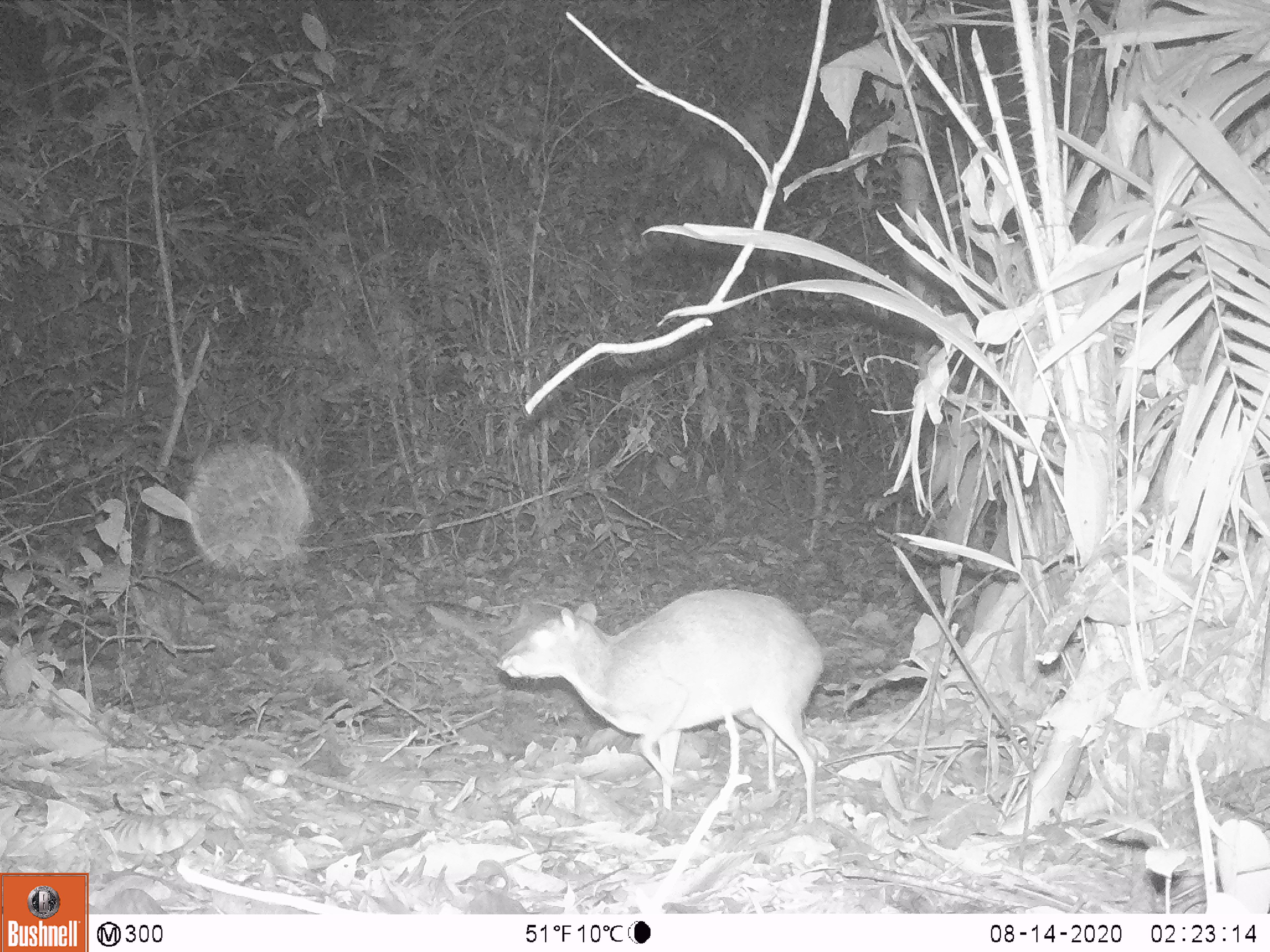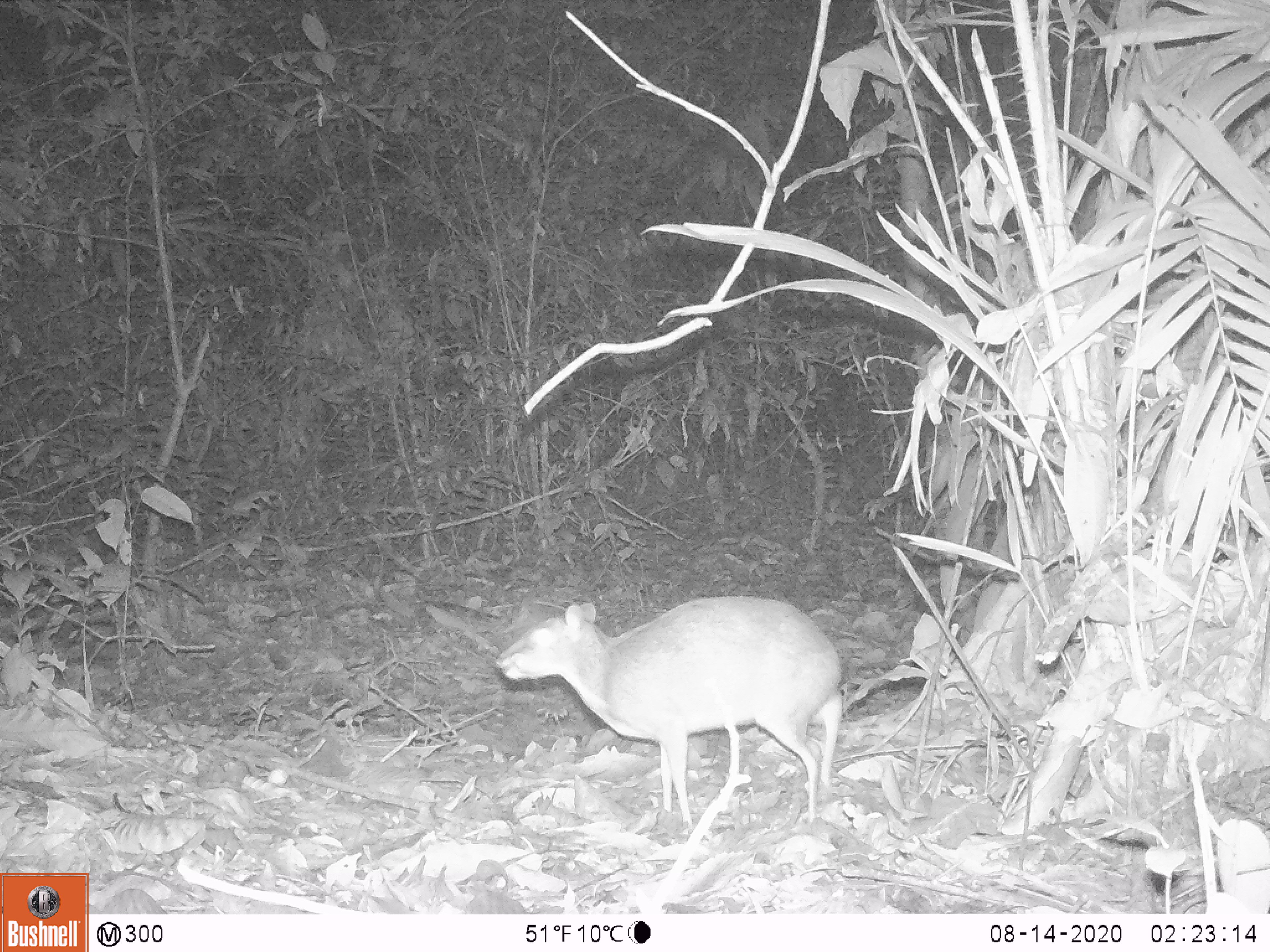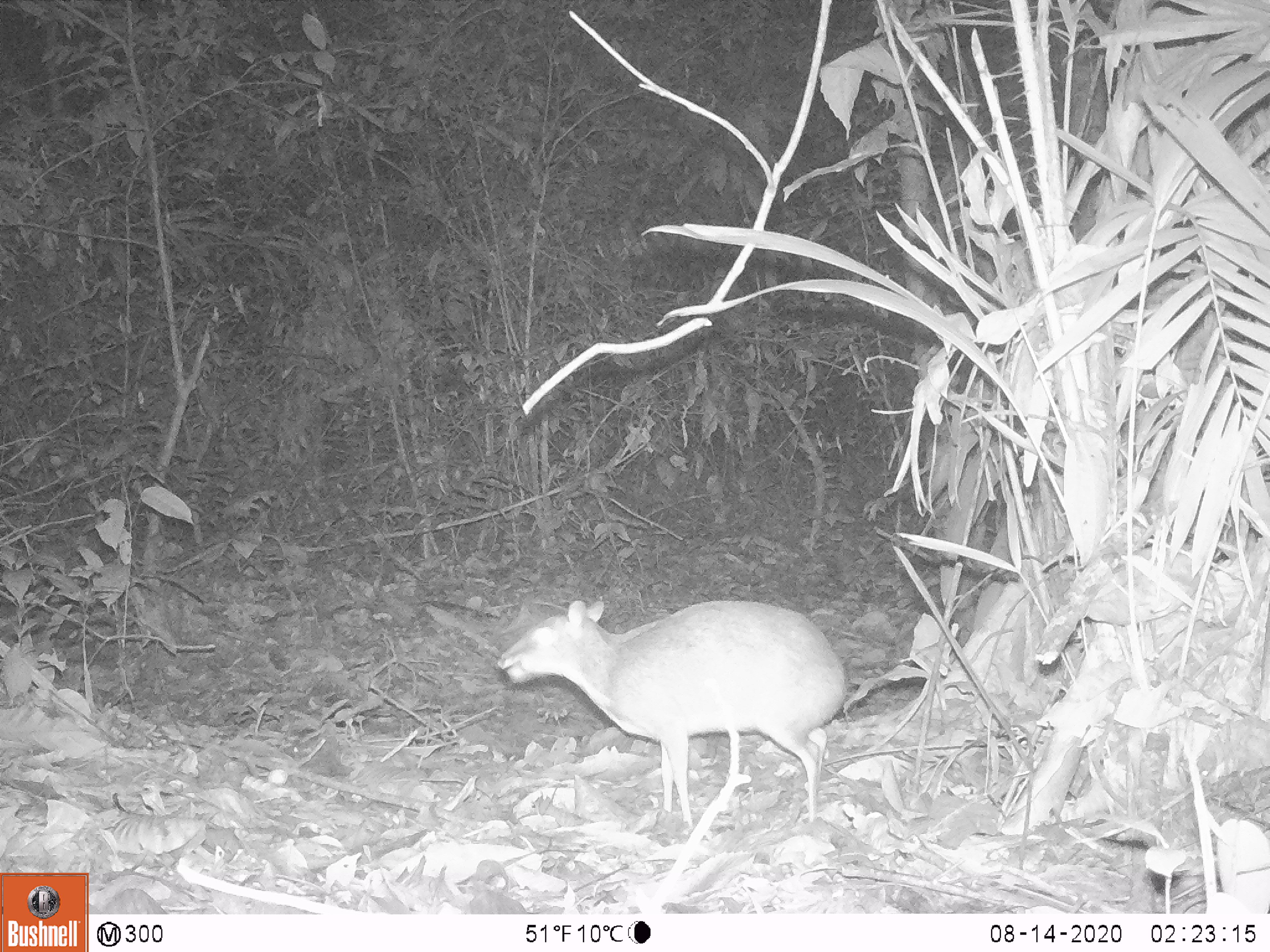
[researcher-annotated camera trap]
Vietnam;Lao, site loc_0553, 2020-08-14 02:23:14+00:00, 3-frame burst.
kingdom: Animalia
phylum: Chordata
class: Mammalia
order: Artiodactyla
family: Tragulidae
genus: Moschiola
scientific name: Moschiola meminna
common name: chevrotain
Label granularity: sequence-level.